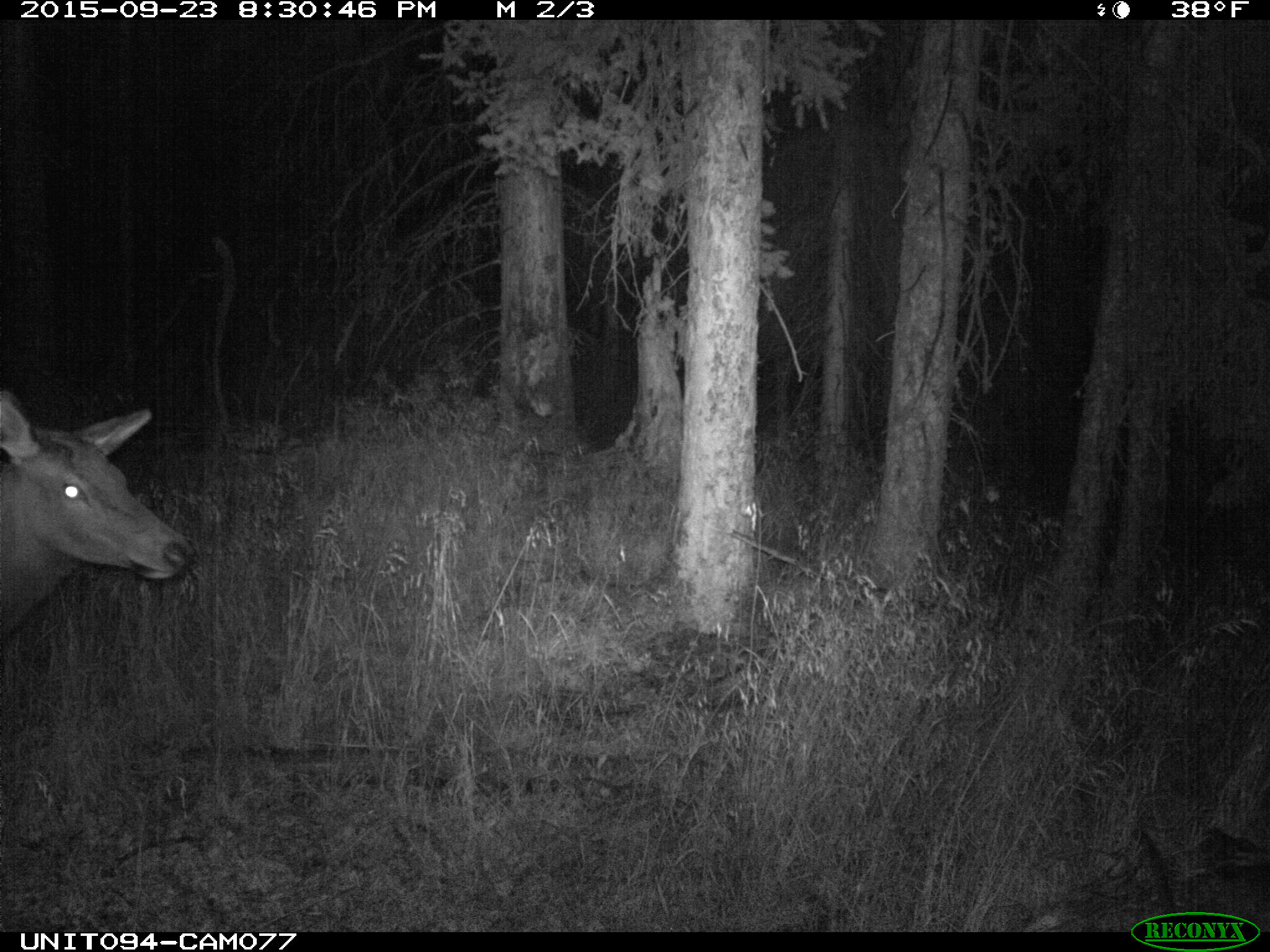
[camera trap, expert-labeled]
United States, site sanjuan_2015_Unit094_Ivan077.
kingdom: Animalia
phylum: Chordata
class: Mammalia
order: Artiodactyla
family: Cervidae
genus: Cervus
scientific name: Cervus elaphus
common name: red deer